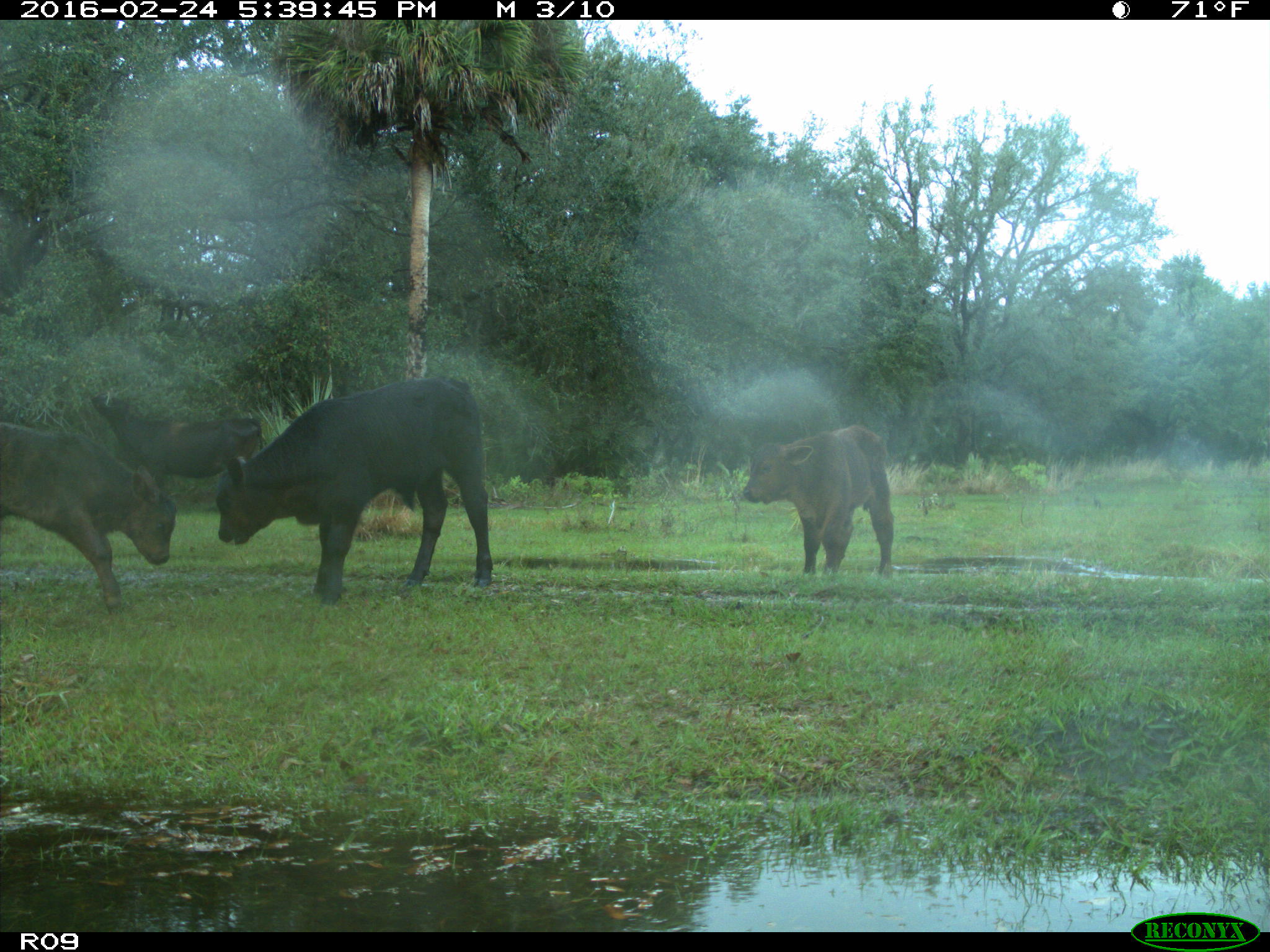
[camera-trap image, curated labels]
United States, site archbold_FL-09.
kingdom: Animalia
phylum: Chordata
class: Mammalia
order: Artiodactyla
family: Bovidae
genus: Bos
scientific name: Bos taurus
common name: domestic cow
Bos taurus (domestic cow).